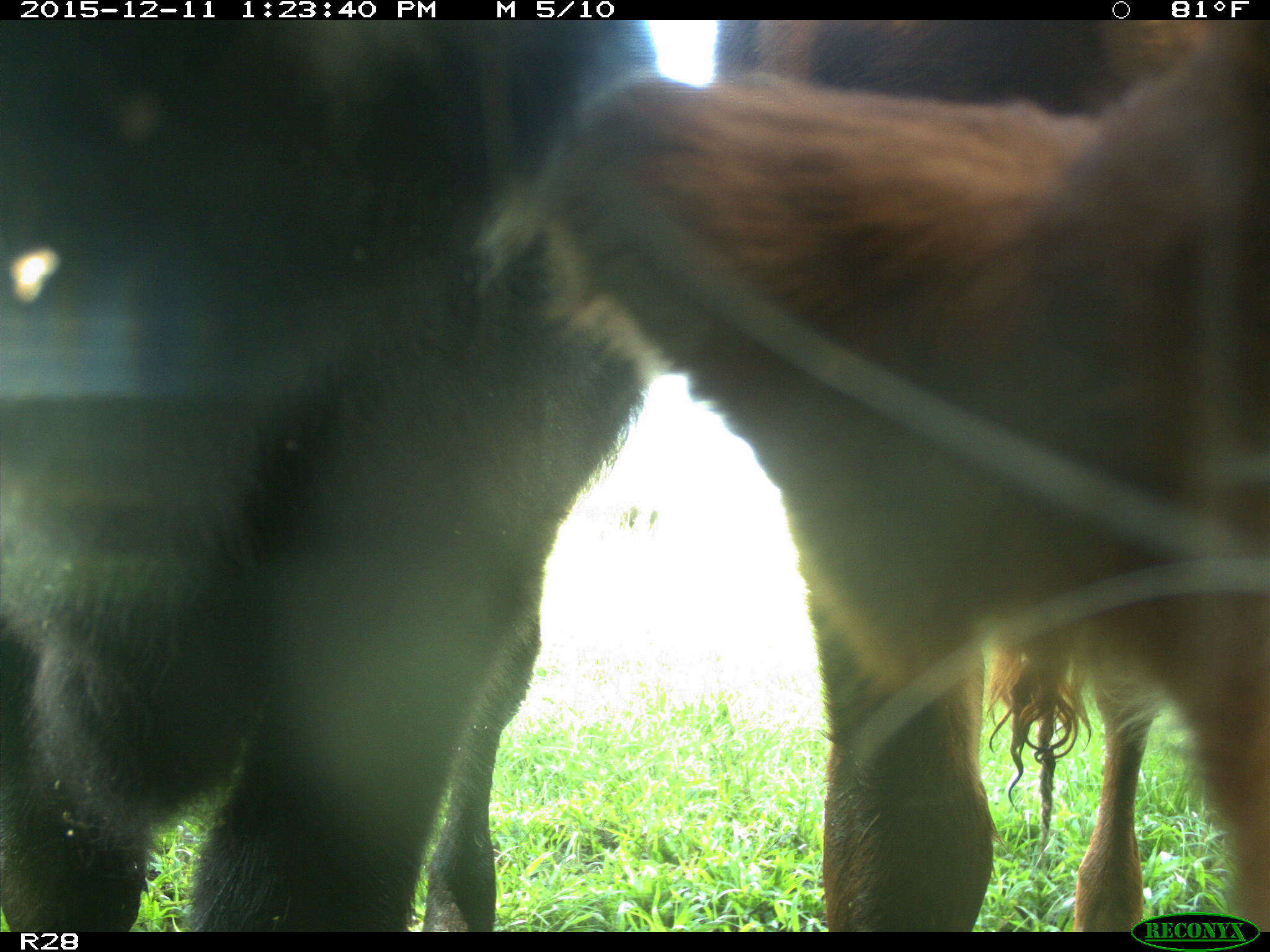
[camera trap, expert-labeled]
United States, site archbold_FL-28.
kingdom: Animalia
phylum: Chordata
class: Mammalia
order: Artiodactyla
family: Bovidae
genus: Bos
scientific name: Bos taurus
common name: domestic cow